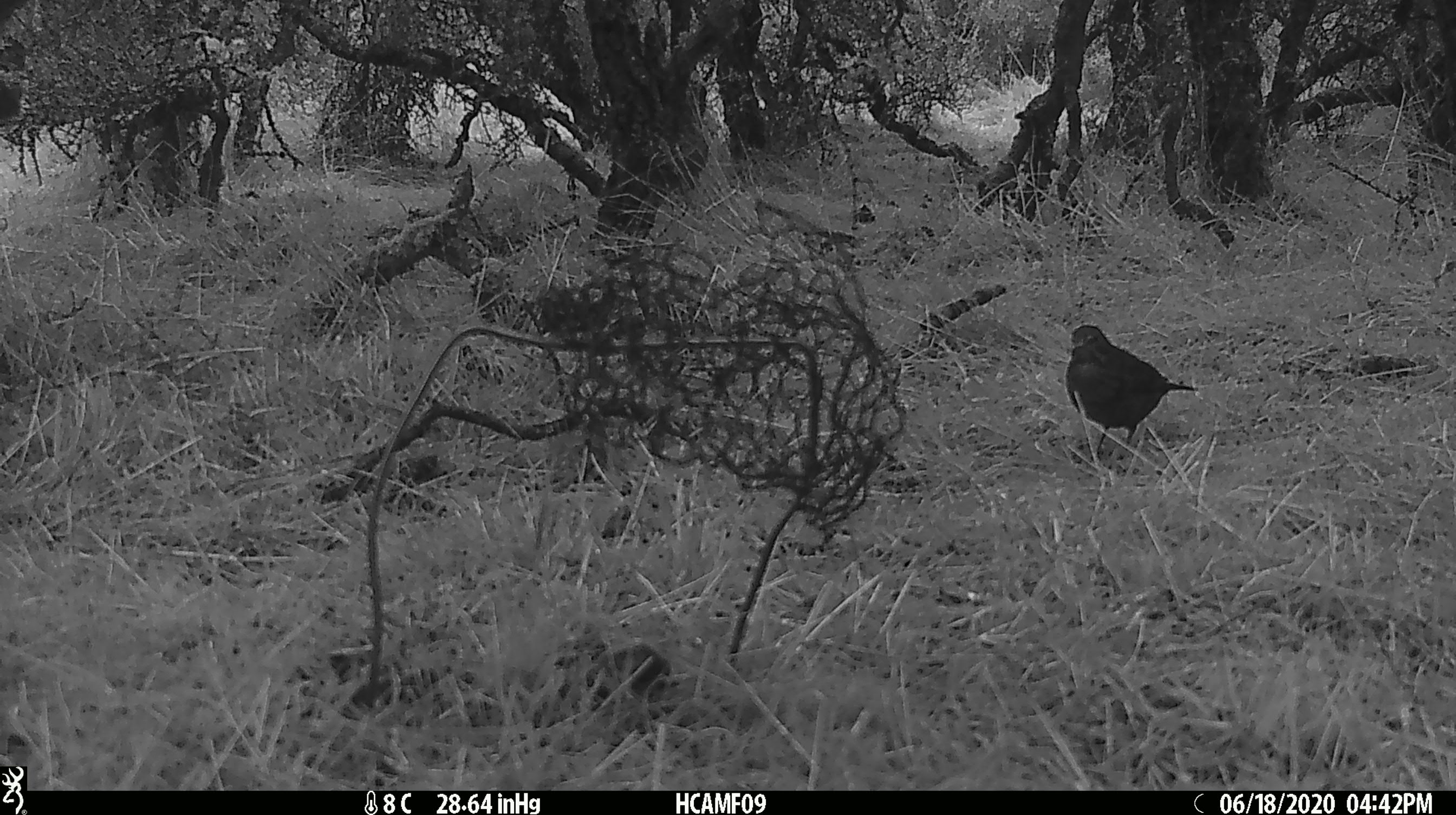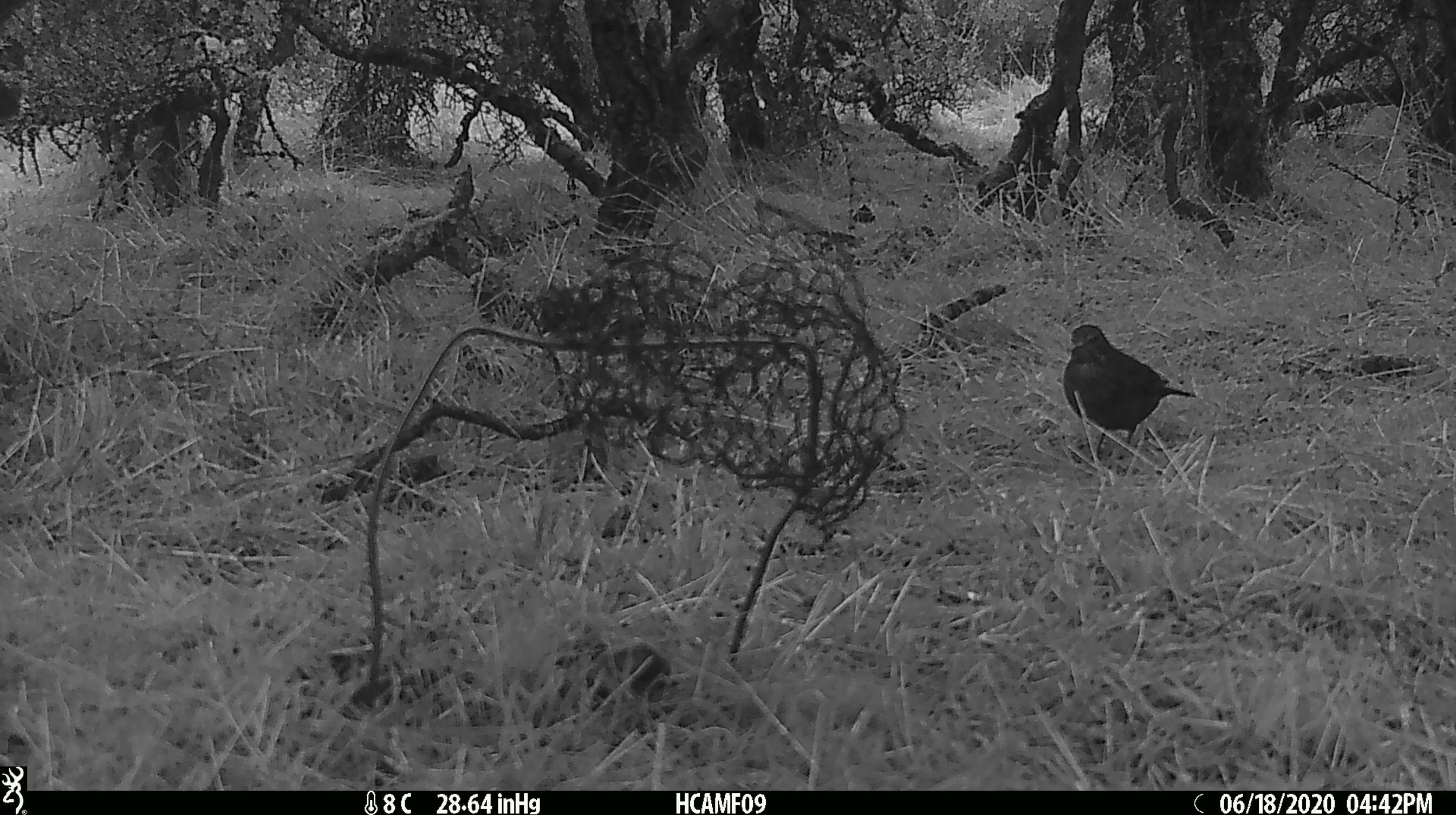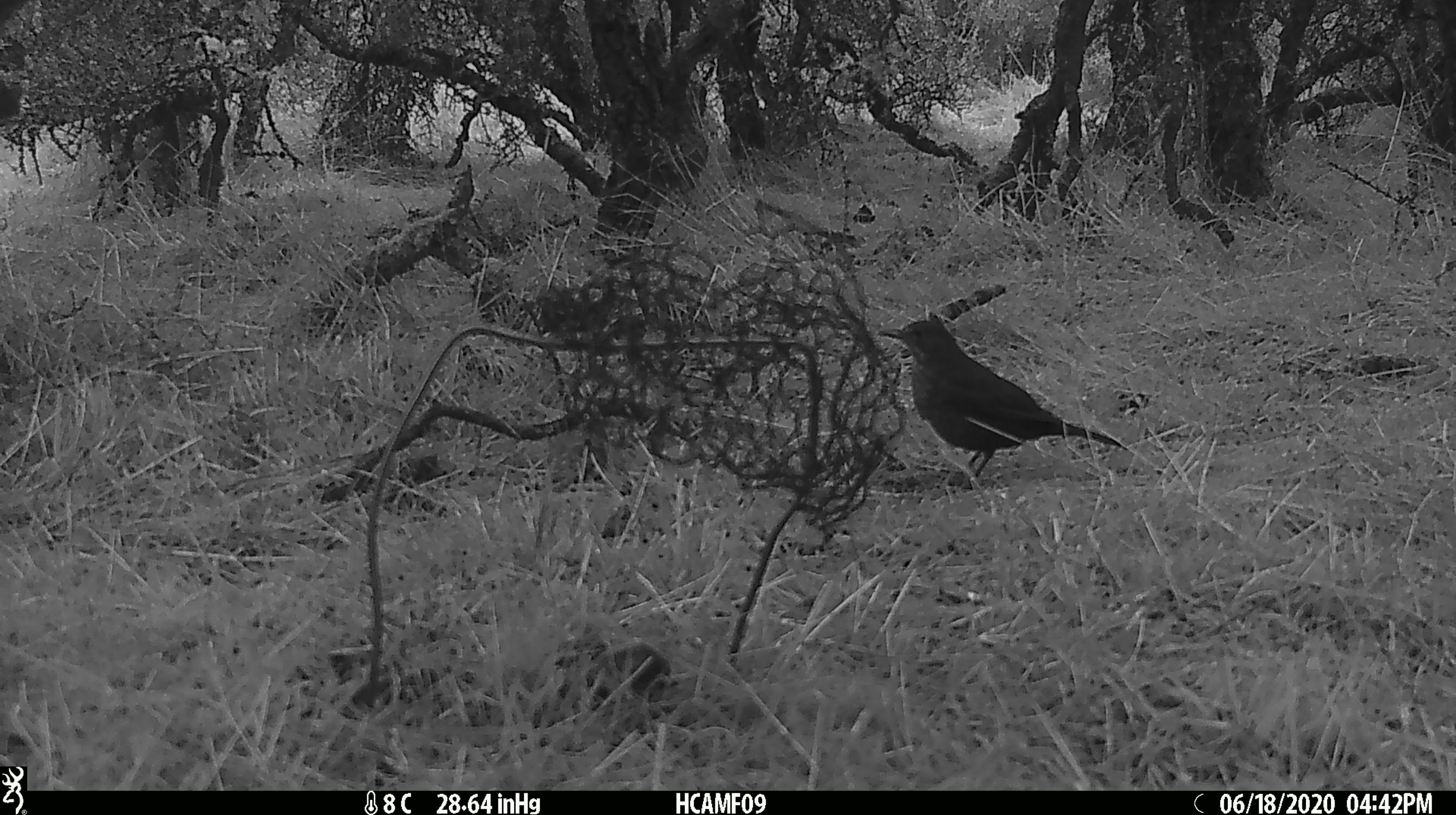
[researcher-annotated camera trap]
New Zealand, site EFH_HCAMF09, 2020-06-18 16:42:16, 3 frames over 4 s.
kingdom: Animalia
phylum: Chordata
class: Aves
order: Passeriformes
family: Turdidae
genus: Turdus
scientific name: Turdus philomelos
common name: song thrush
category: thrush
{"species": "thrush (song thrush) (Turdus philomelos)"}